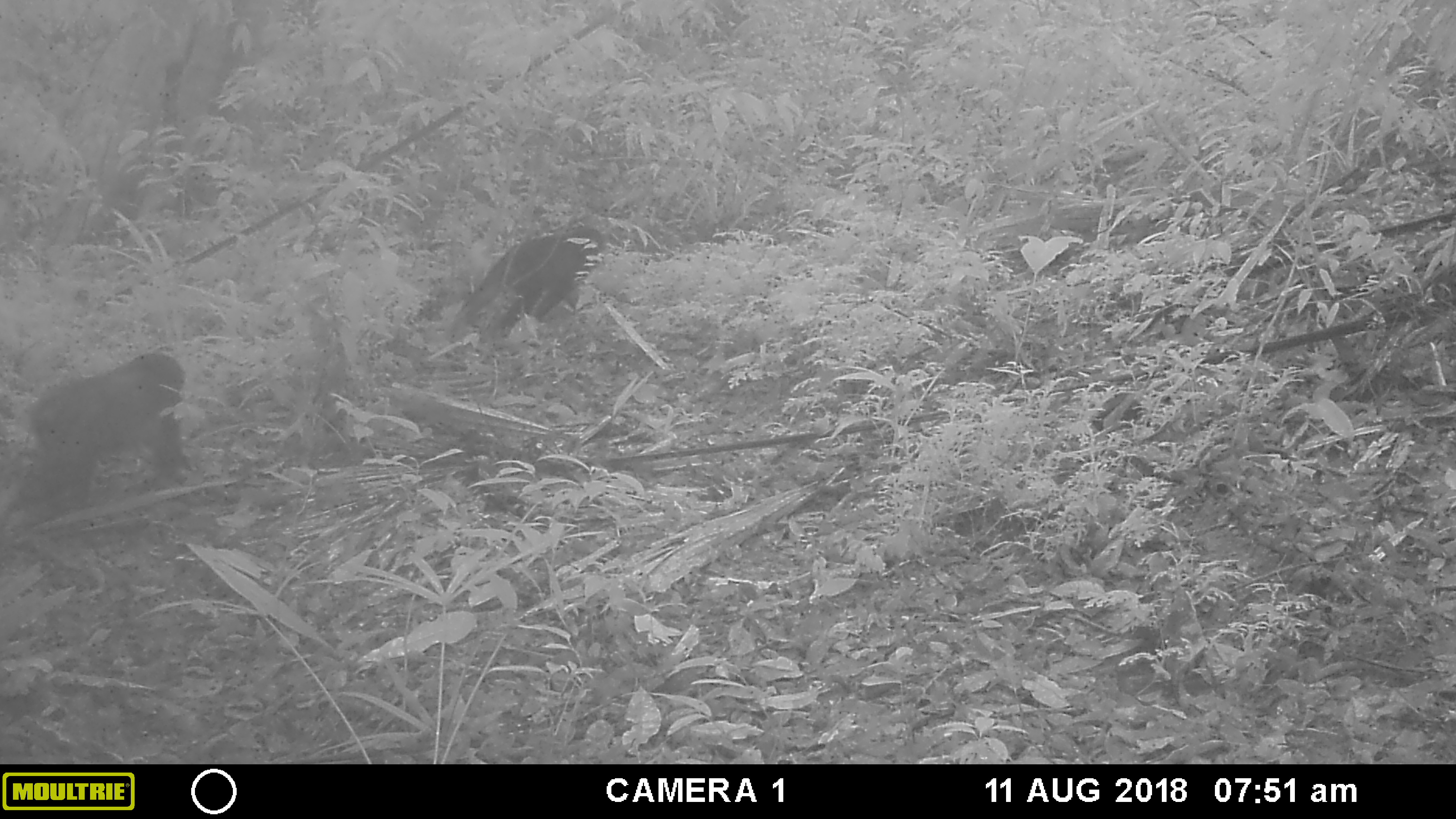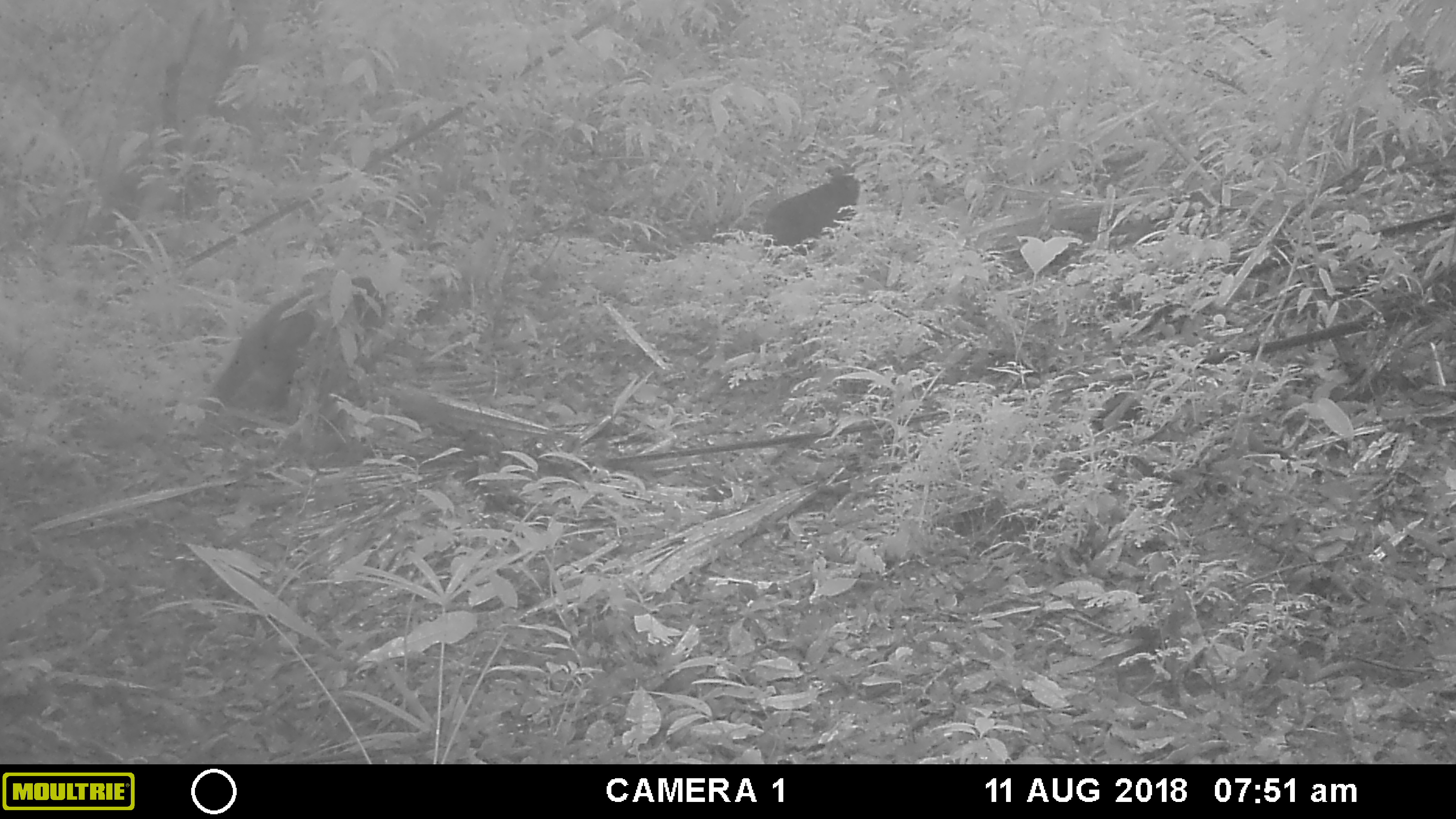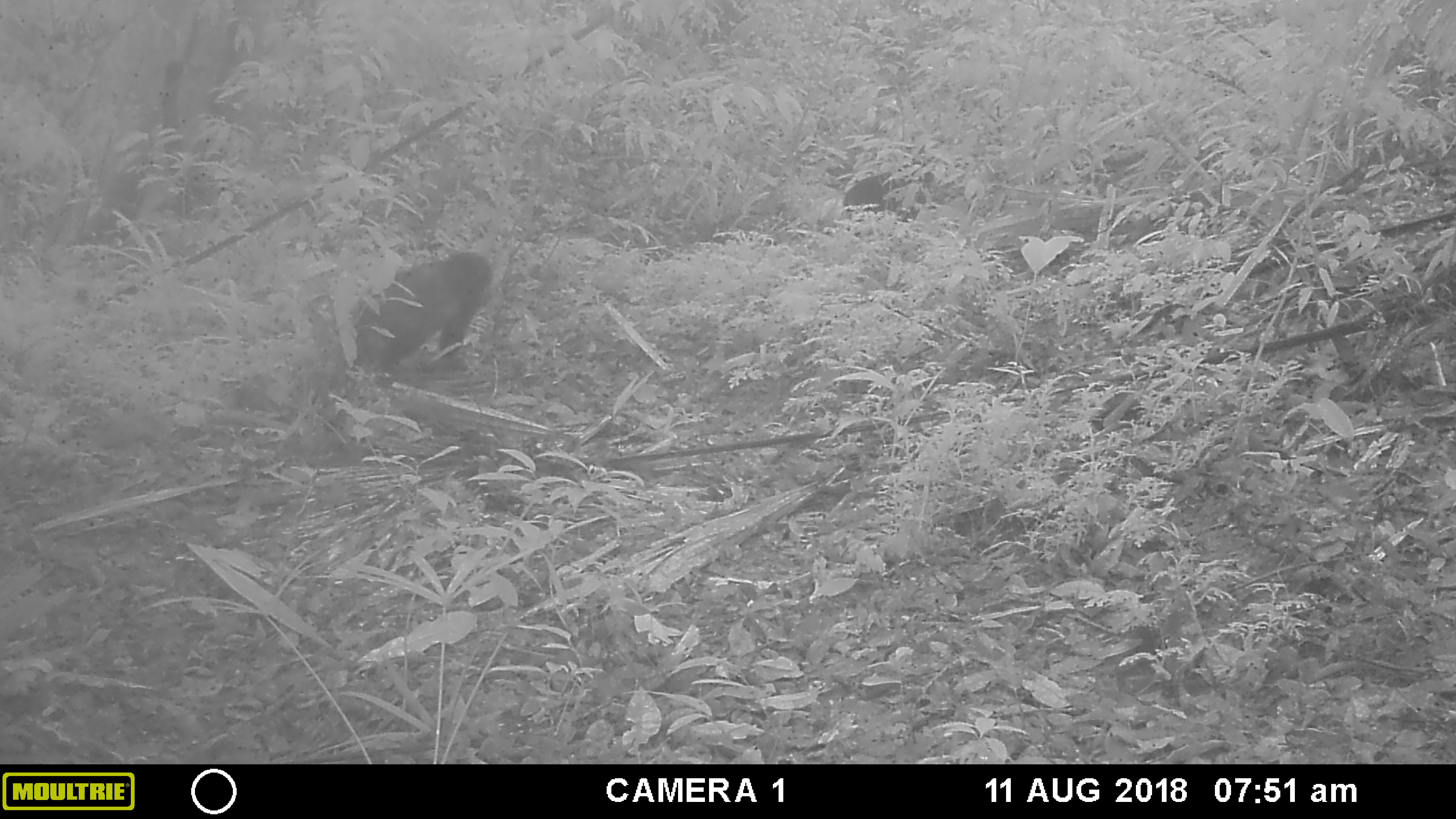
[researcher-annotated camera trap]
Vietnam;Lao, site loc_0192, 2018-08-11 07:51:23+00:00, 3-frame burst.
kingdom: Animalia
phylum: Chordata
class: Mammalia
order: Primates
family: Cercopithecidae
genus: Macaca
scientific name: Macaca arctoides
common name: stump-tailed macaque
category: stump tailed macaque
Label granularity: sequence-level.